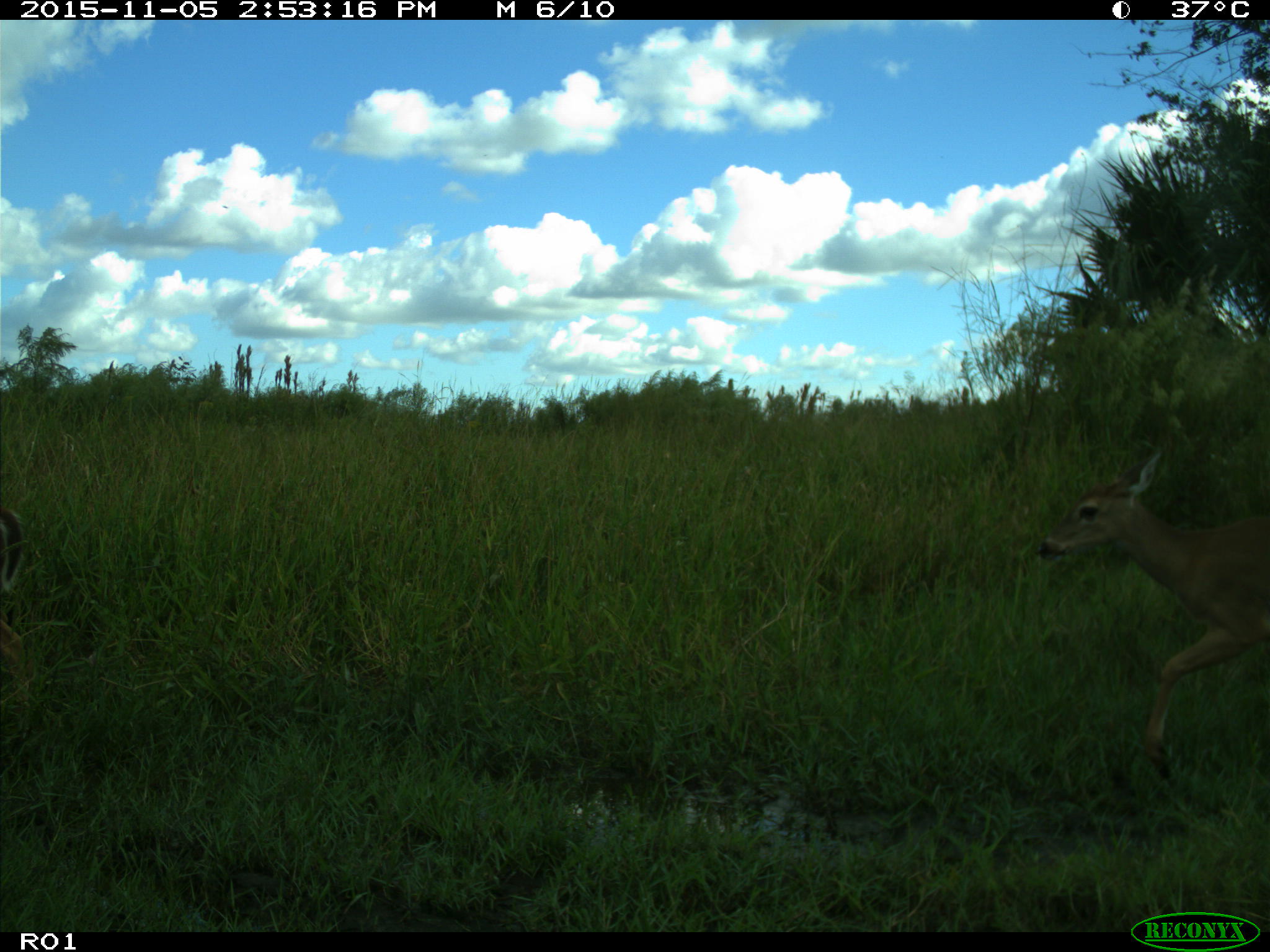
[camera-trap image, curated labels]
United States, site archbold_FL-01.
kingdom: Animalia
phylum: Chordata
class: Mammalia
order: Artiodactyla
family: Cervidae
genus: Odocoileus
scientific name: Odocoileus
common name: deer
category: unidentified deer